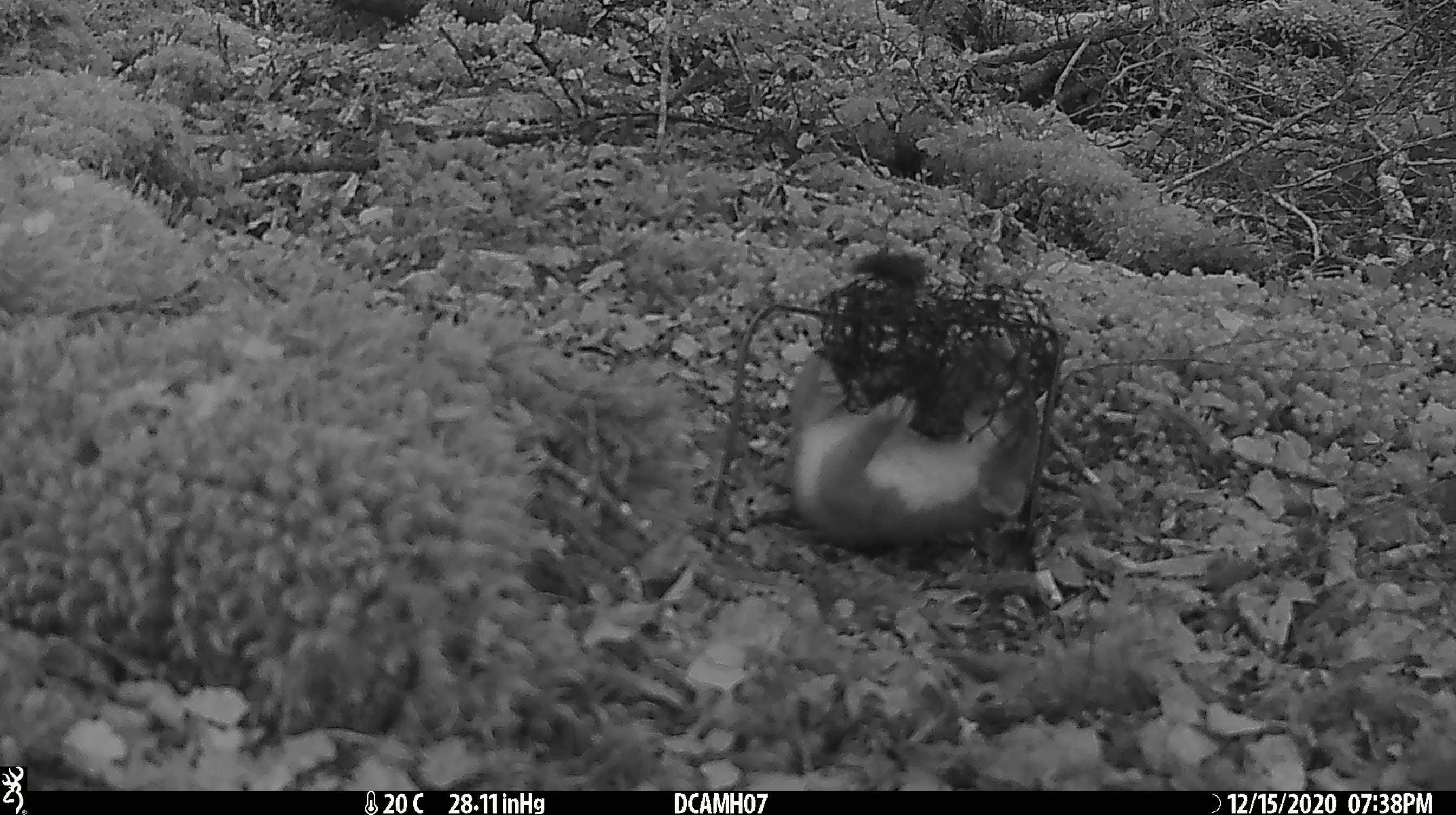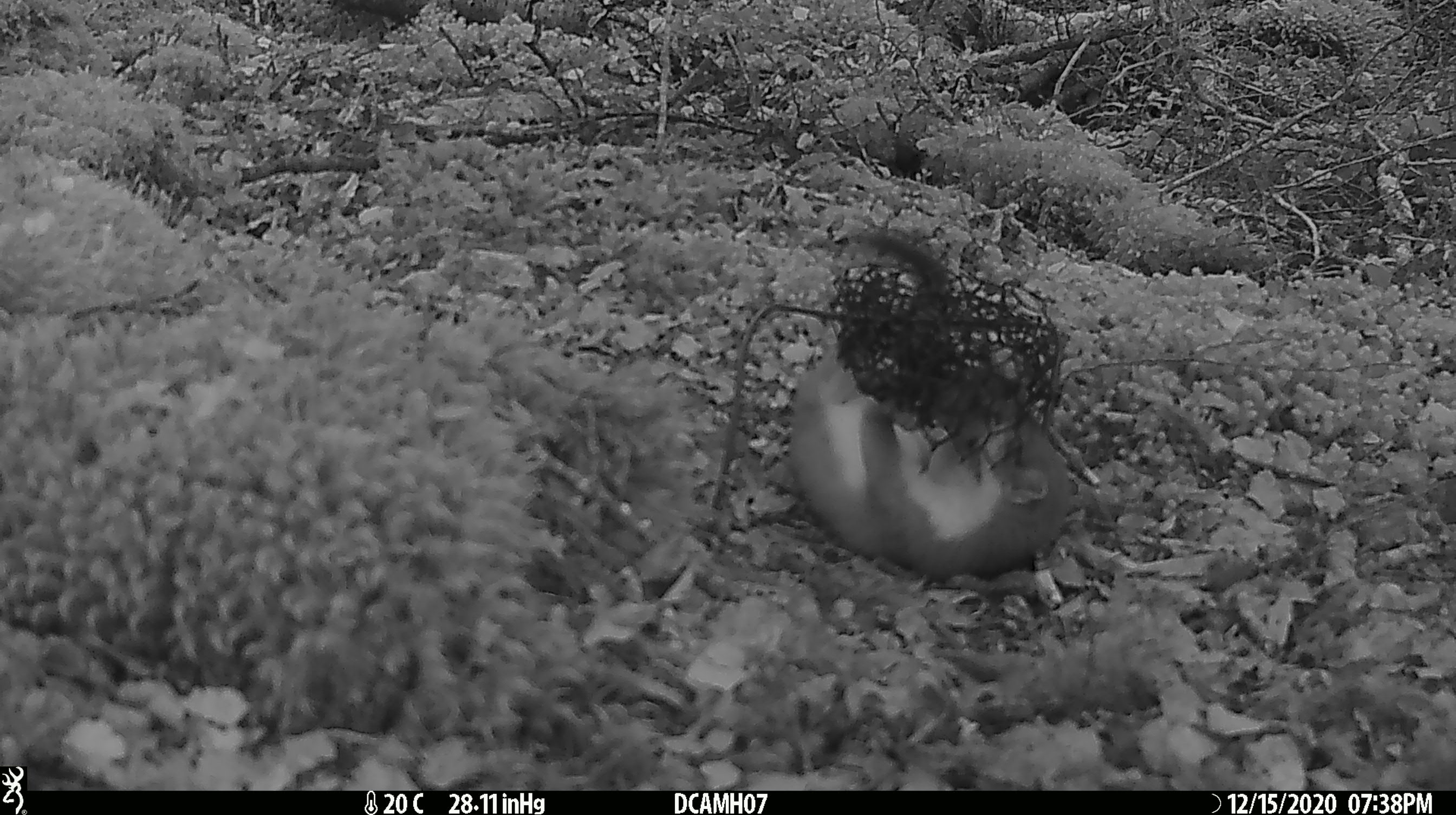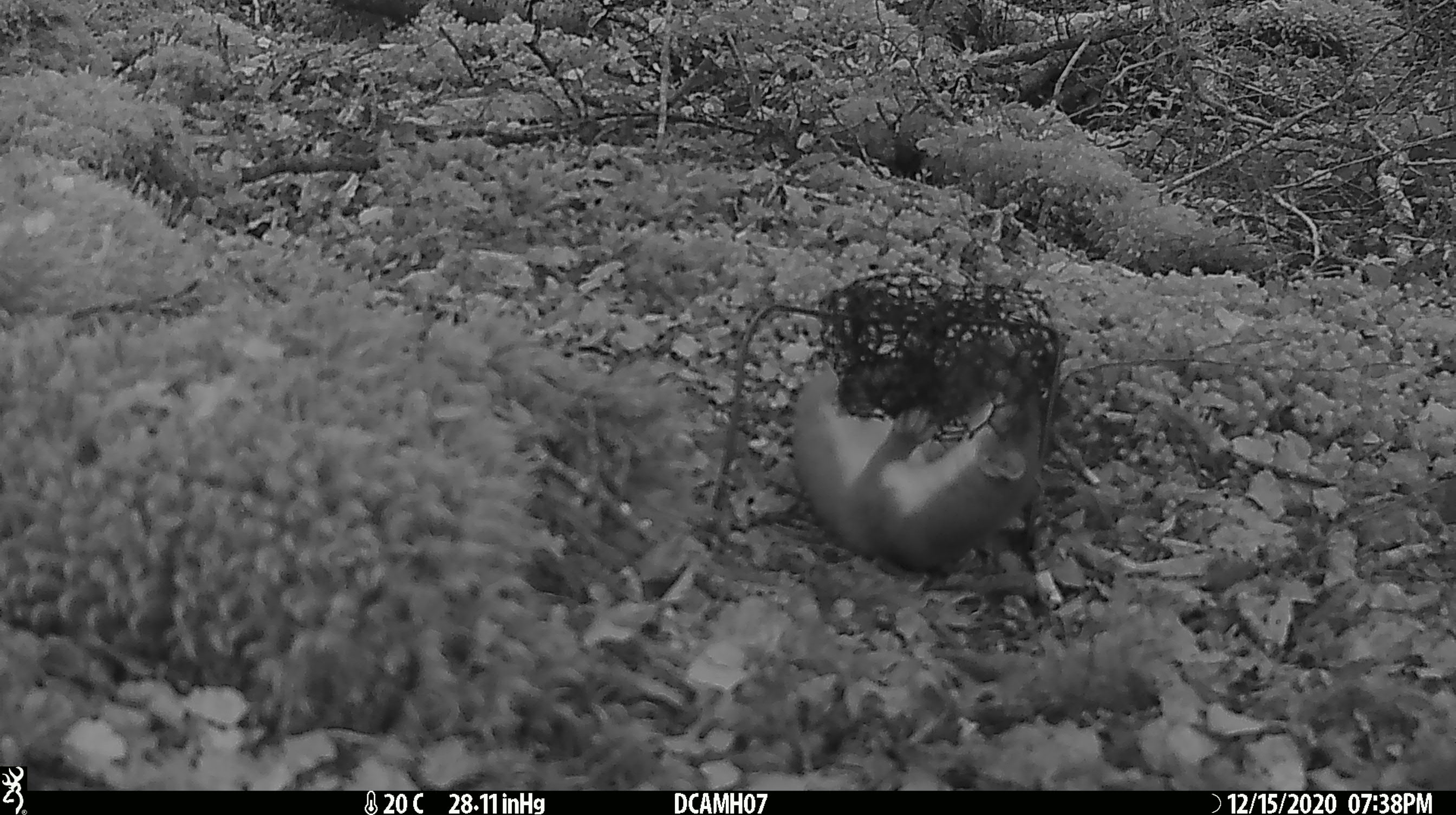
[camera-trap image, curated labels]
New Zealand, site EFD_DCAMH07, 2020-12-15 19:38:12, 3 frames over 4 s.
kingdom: Animalia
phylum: Chordata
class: Mammalia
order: Carnivora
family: Mustelidae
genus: Mustela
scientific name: Mustela erminea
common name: stoat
Stoat (Mustela erminea).